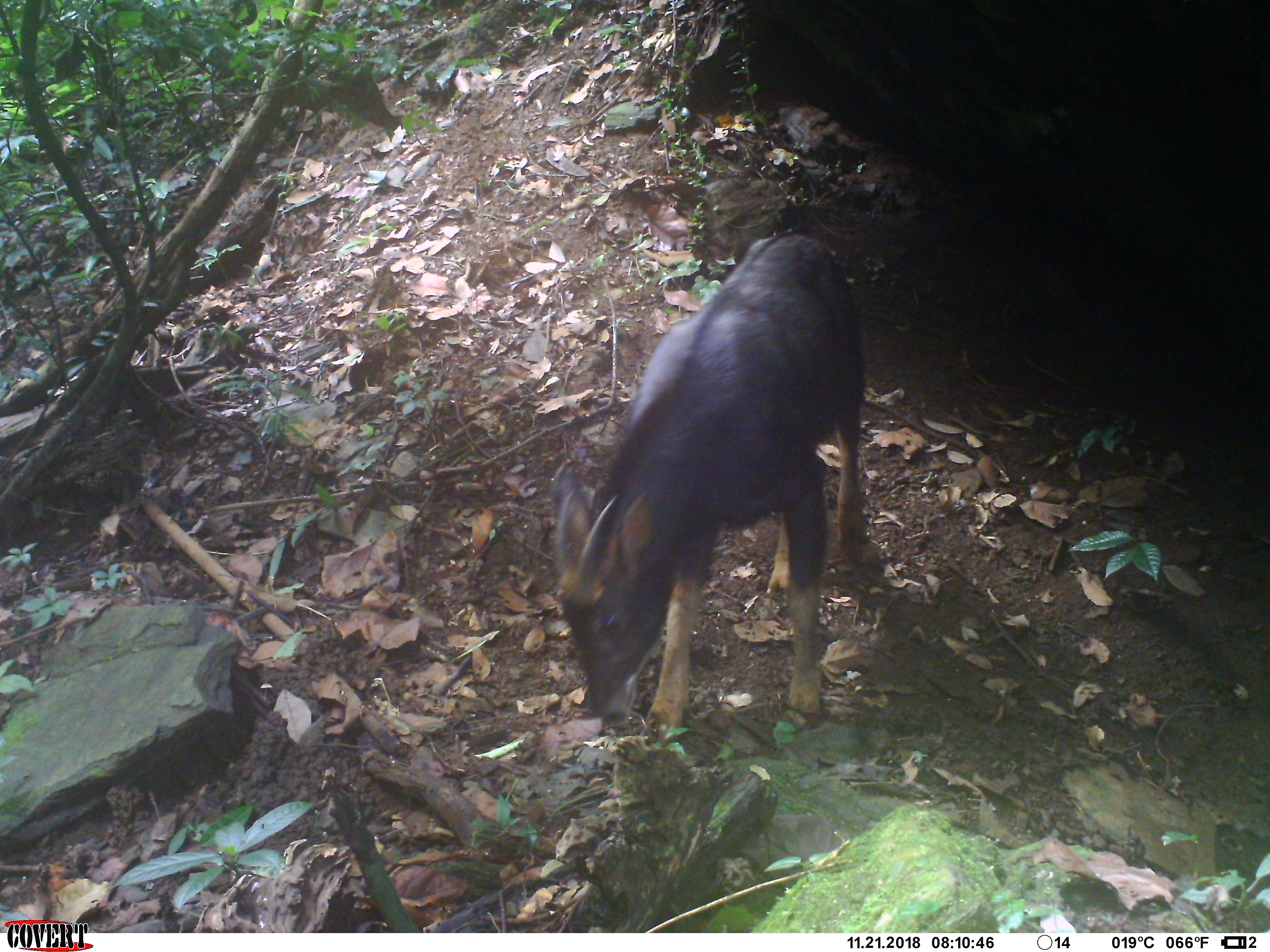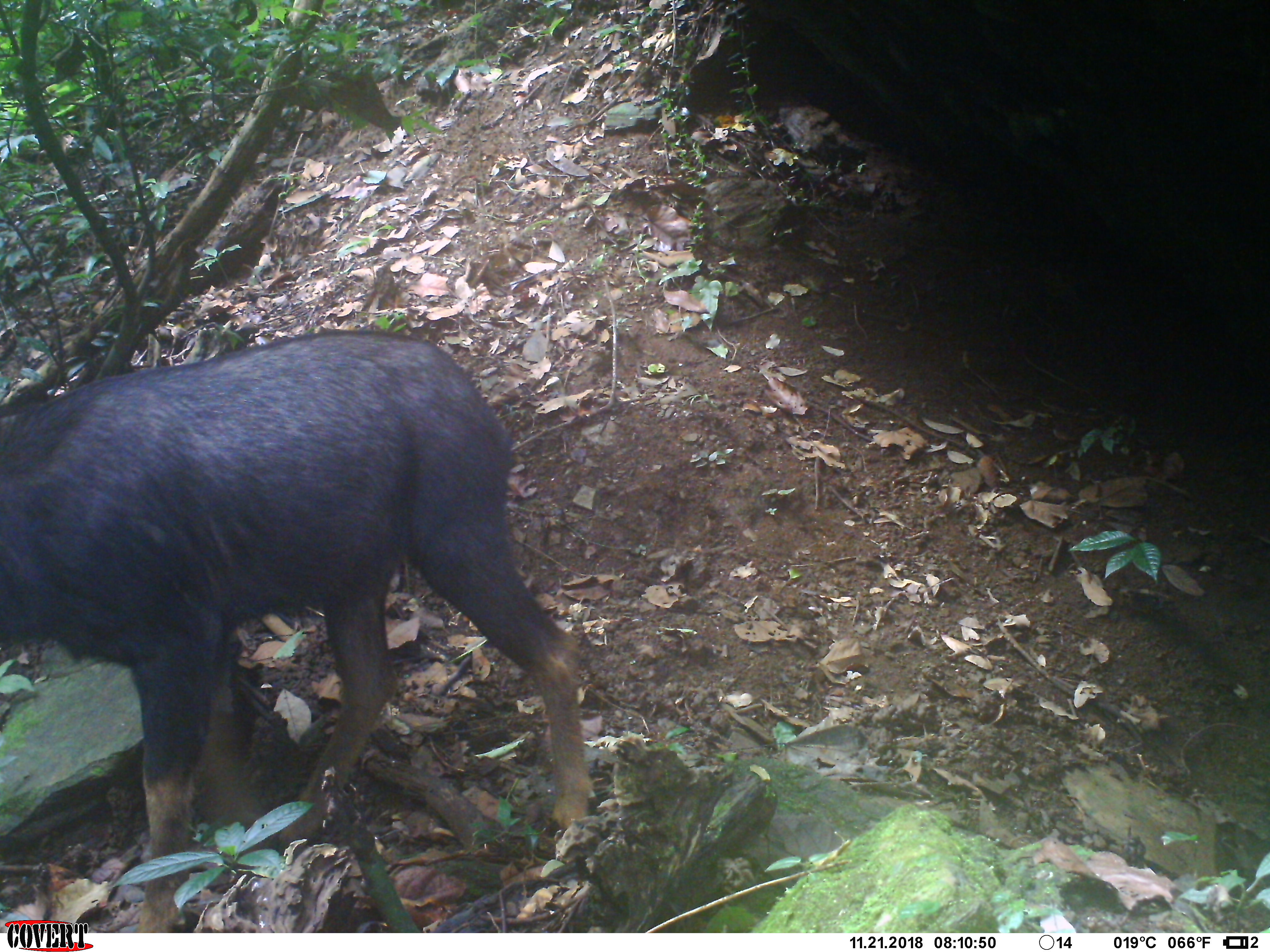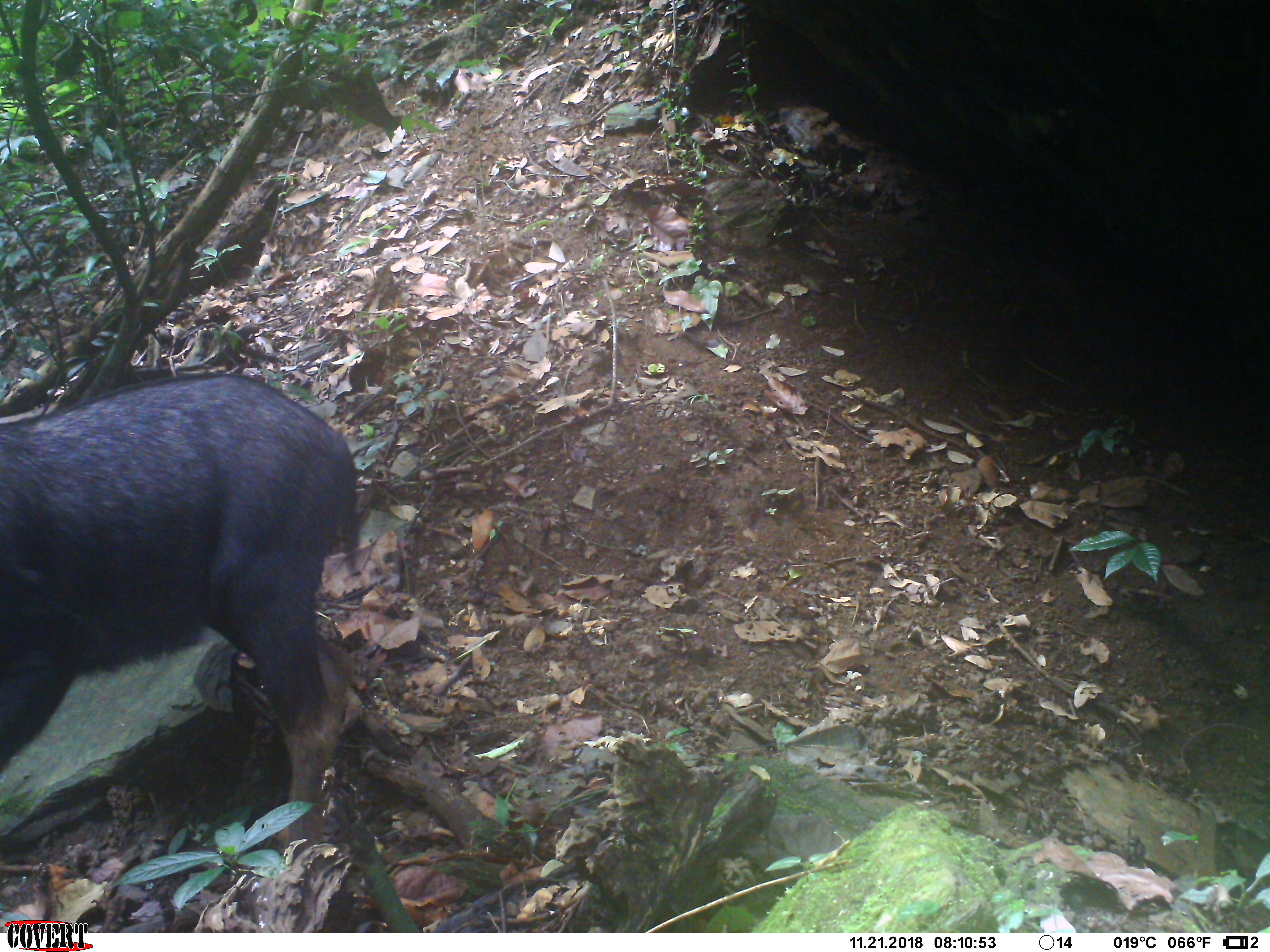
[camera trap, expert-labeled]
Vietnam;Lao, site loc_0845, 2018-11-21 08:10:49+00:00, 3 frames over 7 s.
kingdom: Animalia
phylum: Chordata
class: Mammalia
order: Artiodactyla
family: Bovidae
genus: Capricornis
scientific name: Capricornis sumatraensis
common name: chinese serow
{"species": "chinese serow (Capricornis sumatraensis)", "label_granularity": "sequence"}